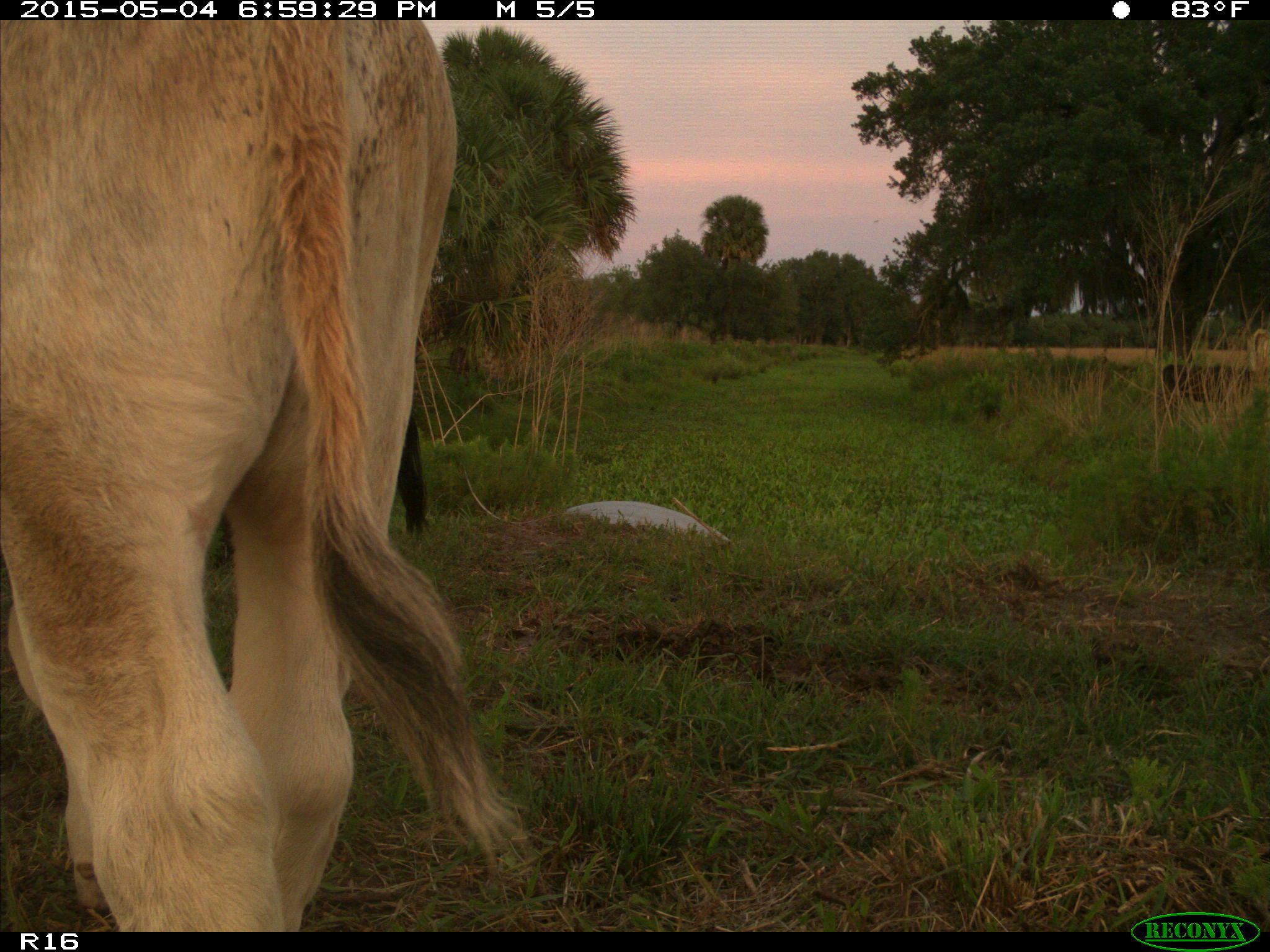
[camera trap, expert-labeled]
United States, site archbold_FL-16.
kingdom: Animalia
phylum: Chordata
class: Mammalia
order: Artiodactyla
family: Bovidae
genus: Bos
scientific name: Bos taurus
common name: domestic cow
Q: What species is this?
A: Bos taurus (domestic cow).